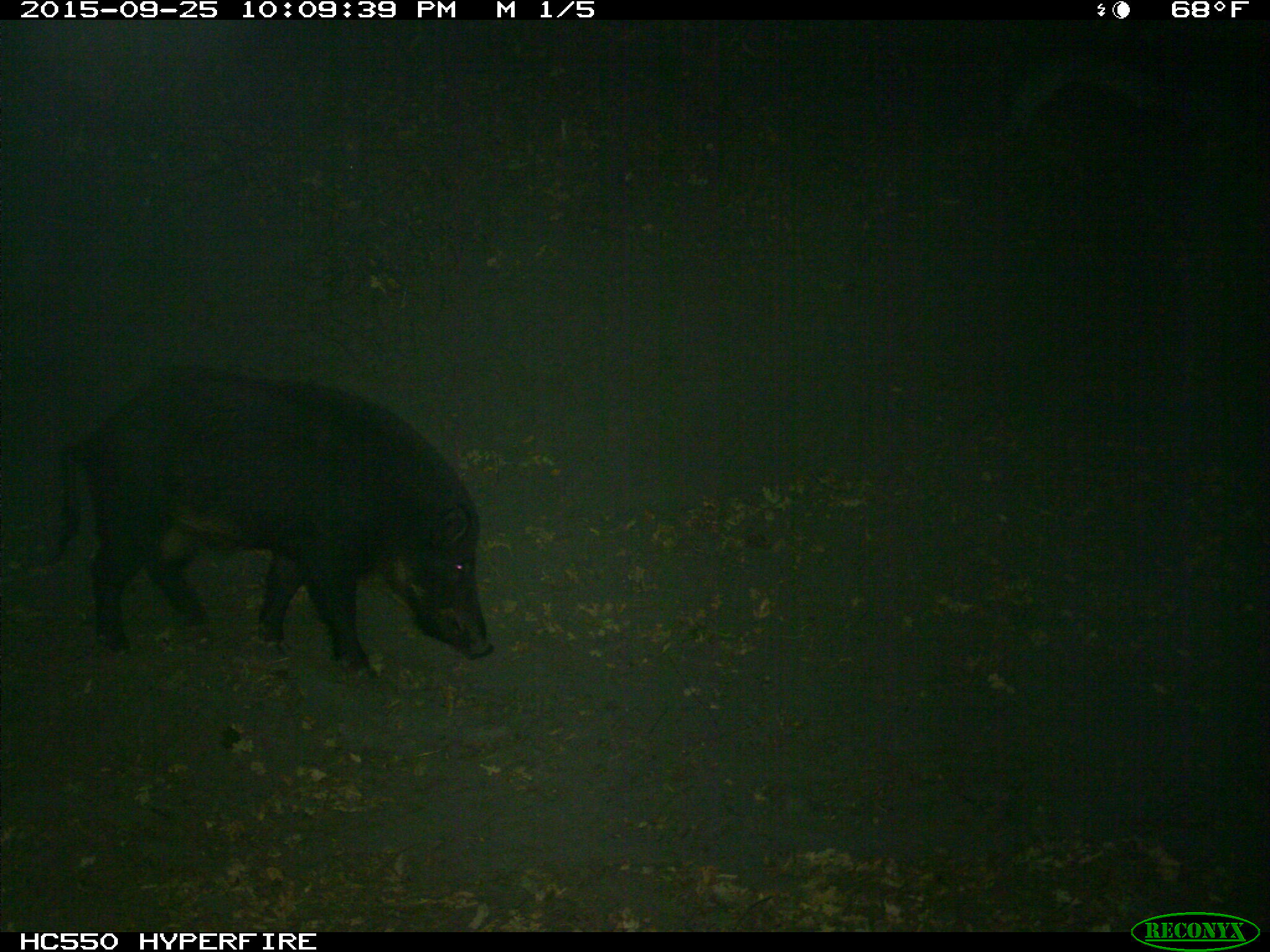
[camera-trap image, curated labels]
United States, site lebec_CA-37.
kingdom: Animalia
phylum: Chordata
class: Mammalia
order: Artiodactyla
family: Suidae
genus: Sus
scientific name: Sus scrofa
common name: wild boar